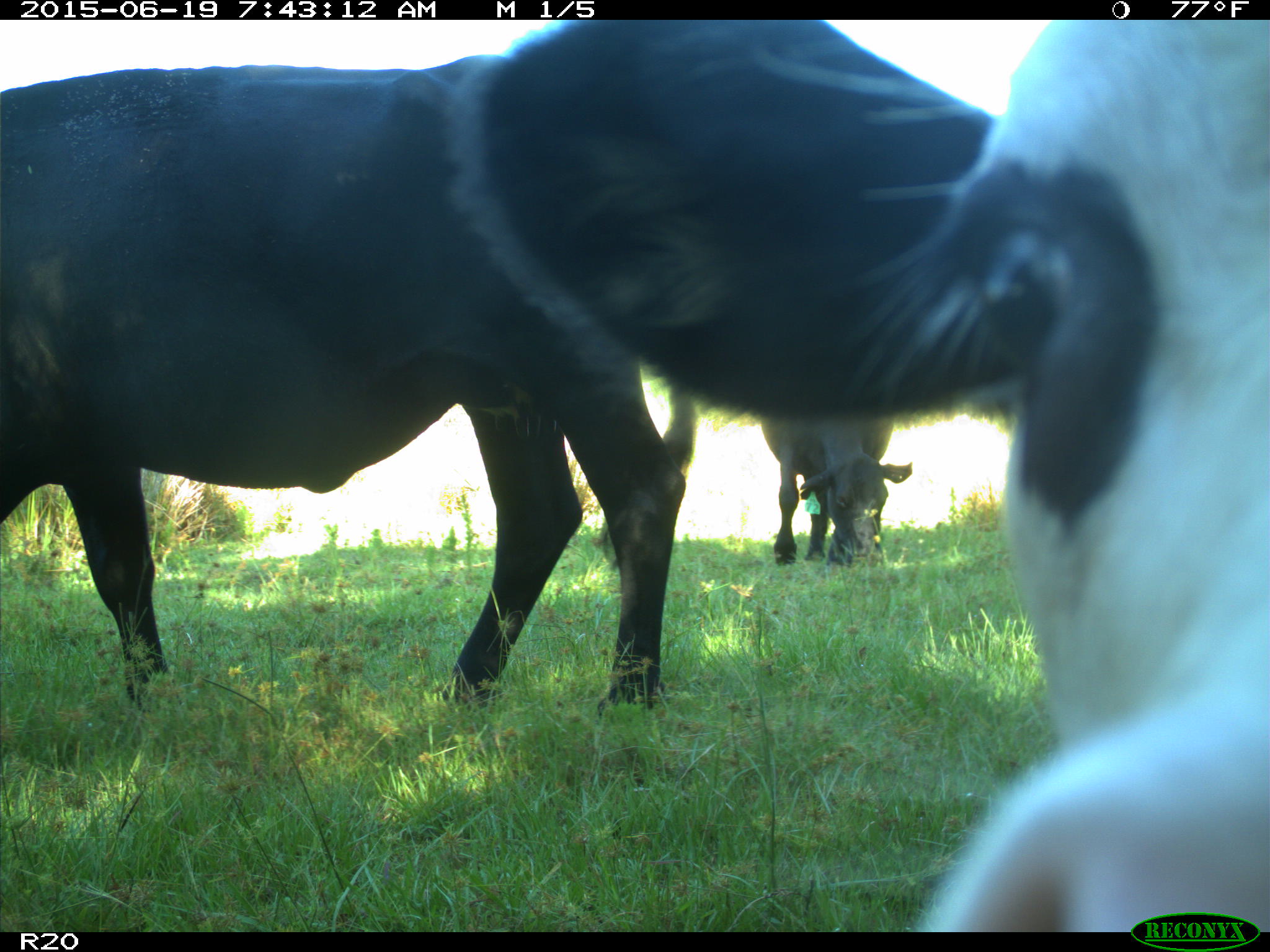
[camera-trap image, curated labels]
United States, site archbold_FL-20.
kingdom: Animalia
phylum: Chordata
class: Mammalia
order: Artiodactyla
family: Bovidae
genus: Bos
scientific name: Bos taurus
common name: domestic cow